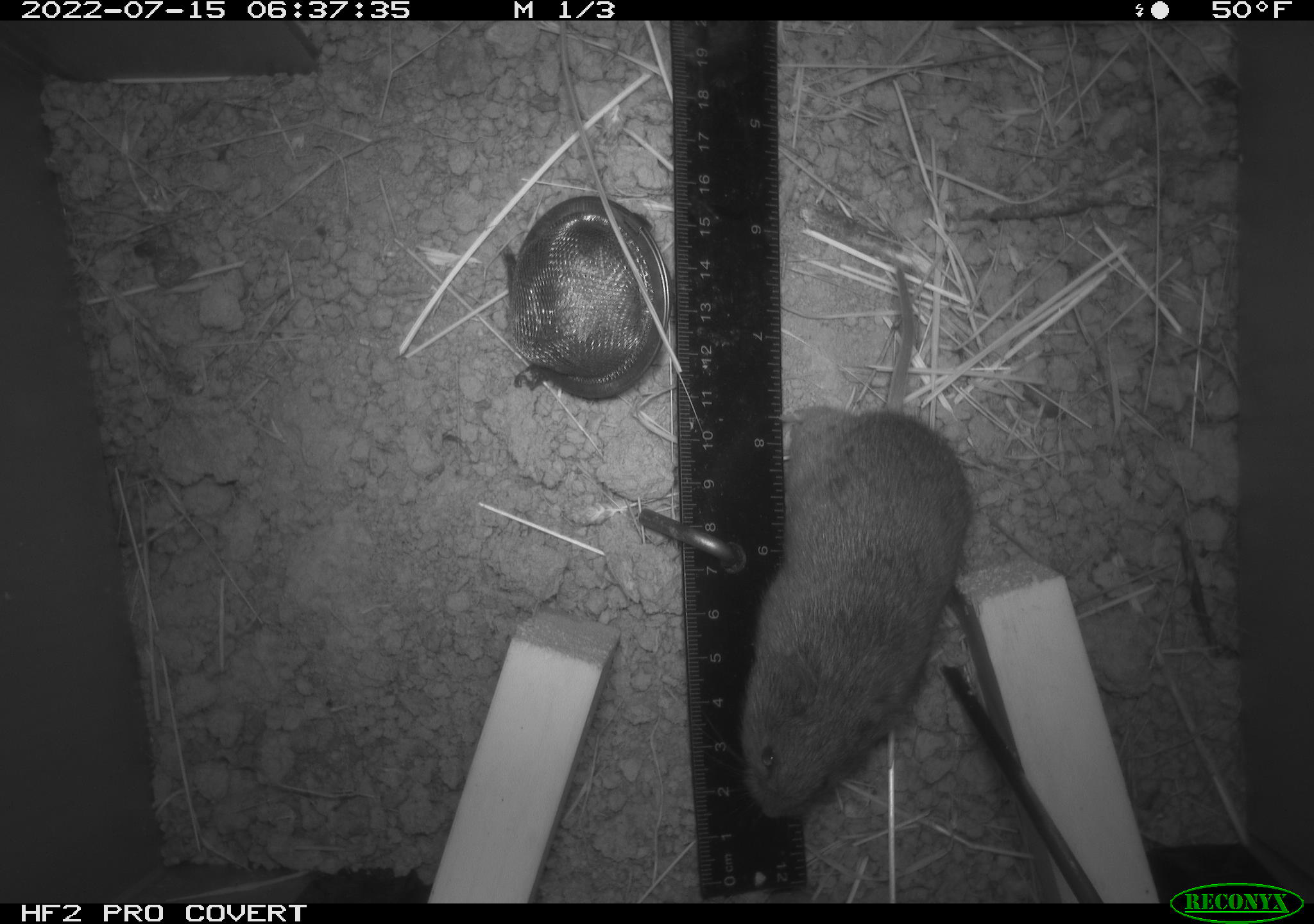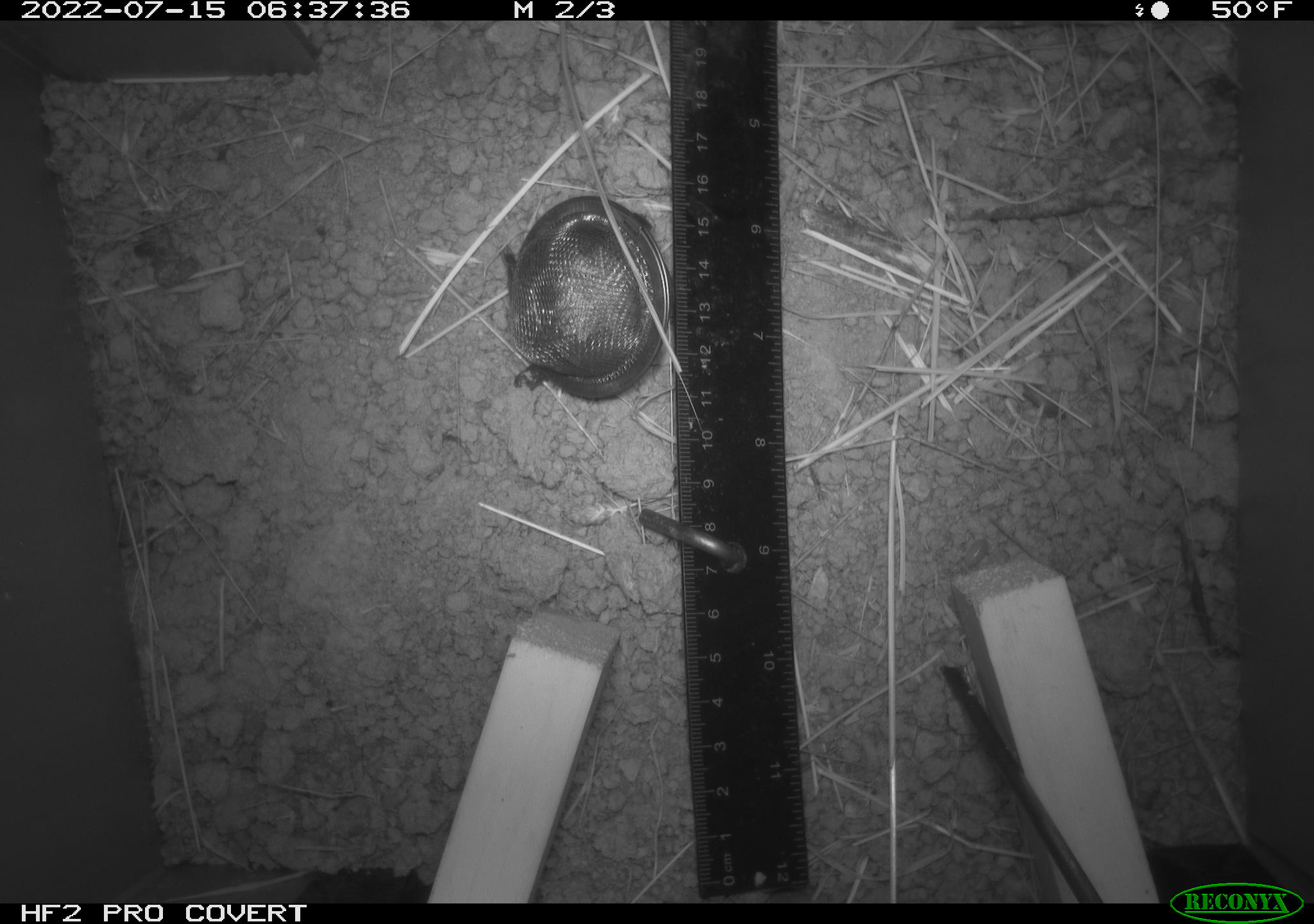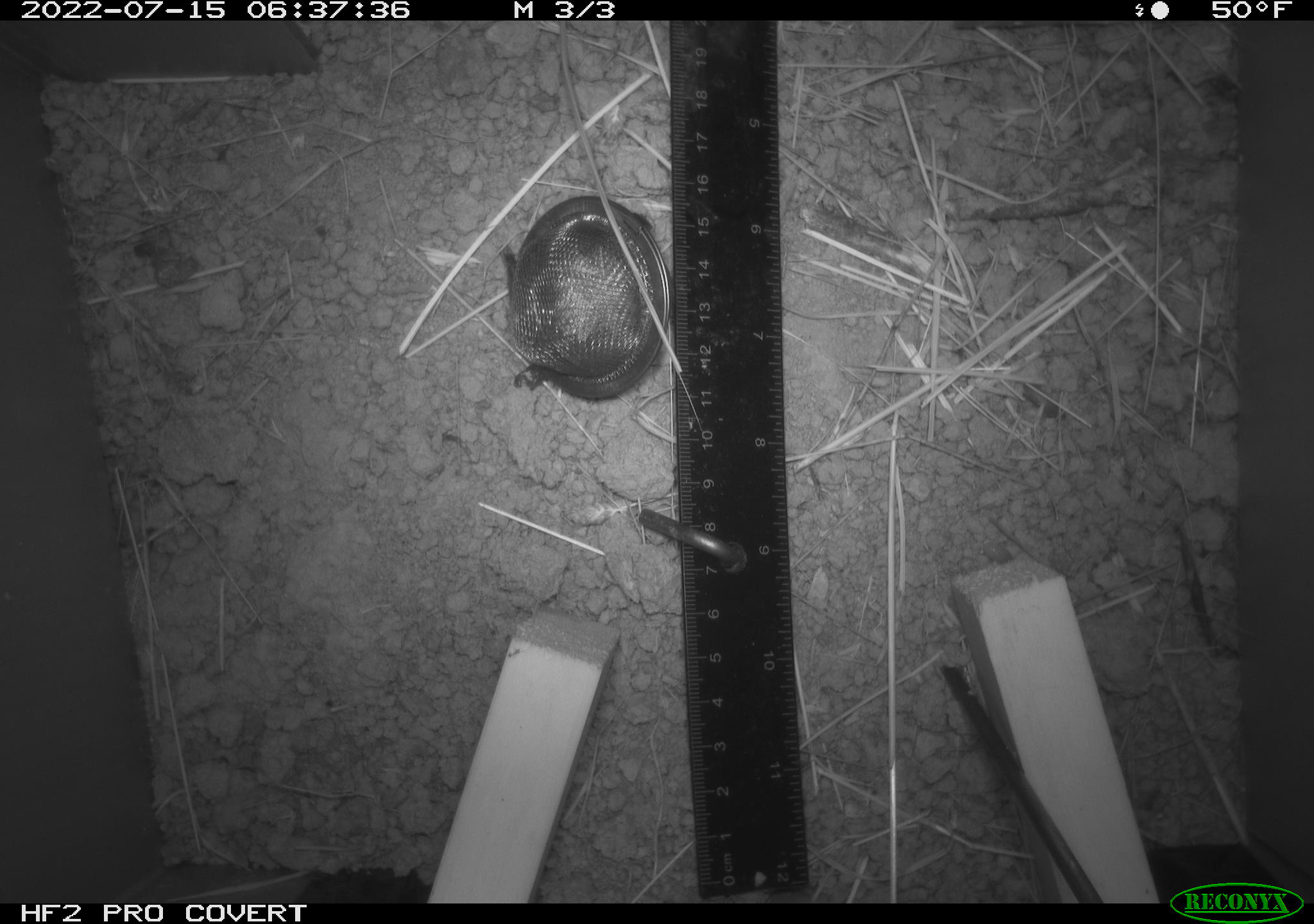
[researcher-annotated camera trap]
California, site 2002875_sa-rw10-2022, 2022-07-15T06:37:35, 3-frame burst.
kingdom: Animalia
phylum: Chordata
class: Mammalia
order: Rodentia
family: Cricetidae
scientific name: Arvicolinae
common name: voles, lemmings, and muskrats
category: arvicolinae subfamily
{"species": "arvicolinae subfamily (voles, lemmings, and muskrats) (Arvicolinae)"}